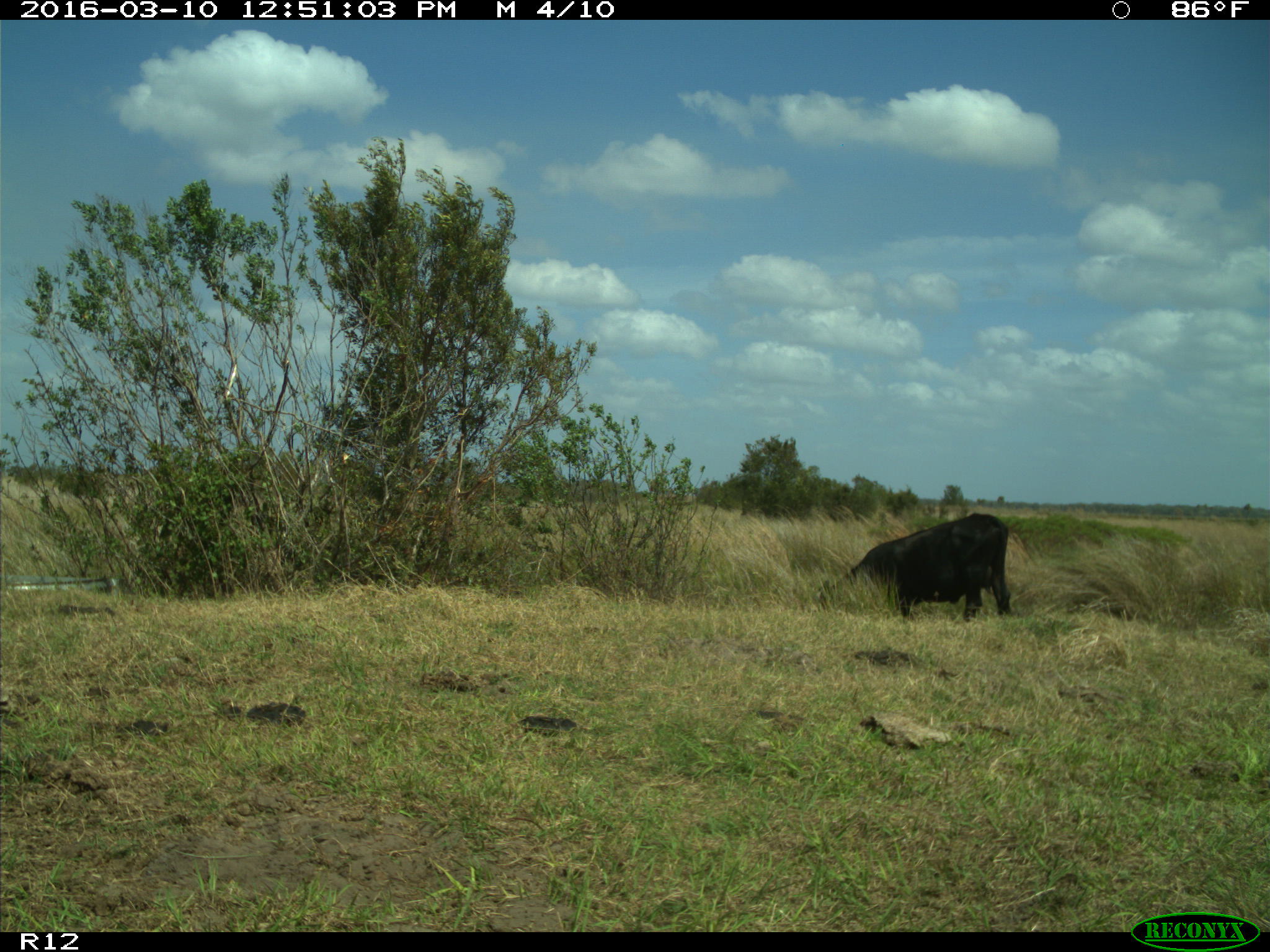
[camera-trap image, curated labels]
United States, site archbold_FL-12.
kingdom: Animalia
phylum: Chordata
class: Mammalia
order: Artiodactyla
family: Bovidae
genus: Bos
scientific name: Bos taurus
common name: domestic cow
Bos taurus (domestic cow).